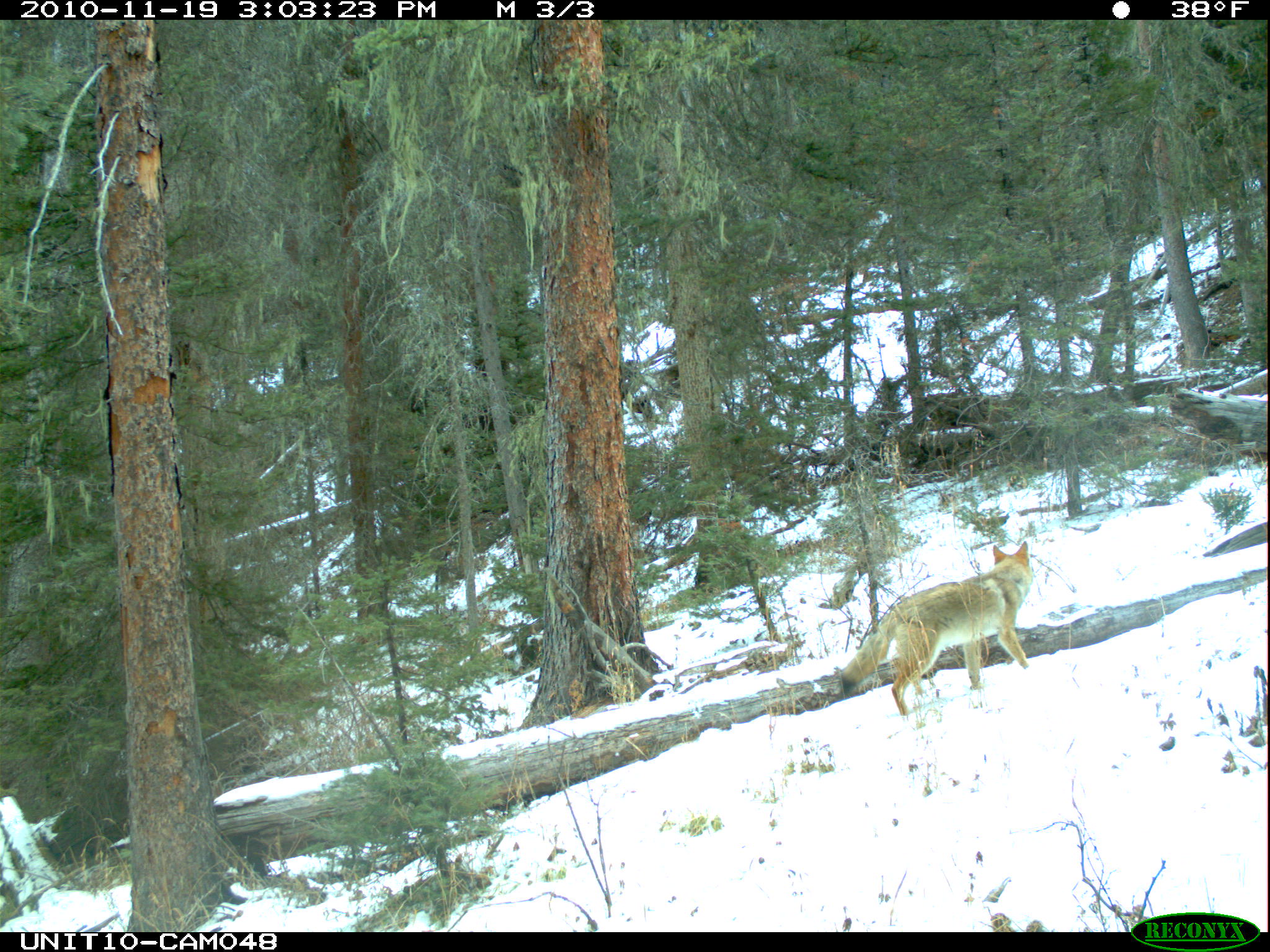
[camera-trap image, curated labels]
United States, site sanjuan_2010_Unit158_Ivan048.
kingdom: Animalia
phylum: Chordata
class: Mammalia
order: Carnivora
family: Canidae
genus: Canis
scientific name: Canis latrans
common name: coyote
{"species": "Canis latrans (coyote)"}